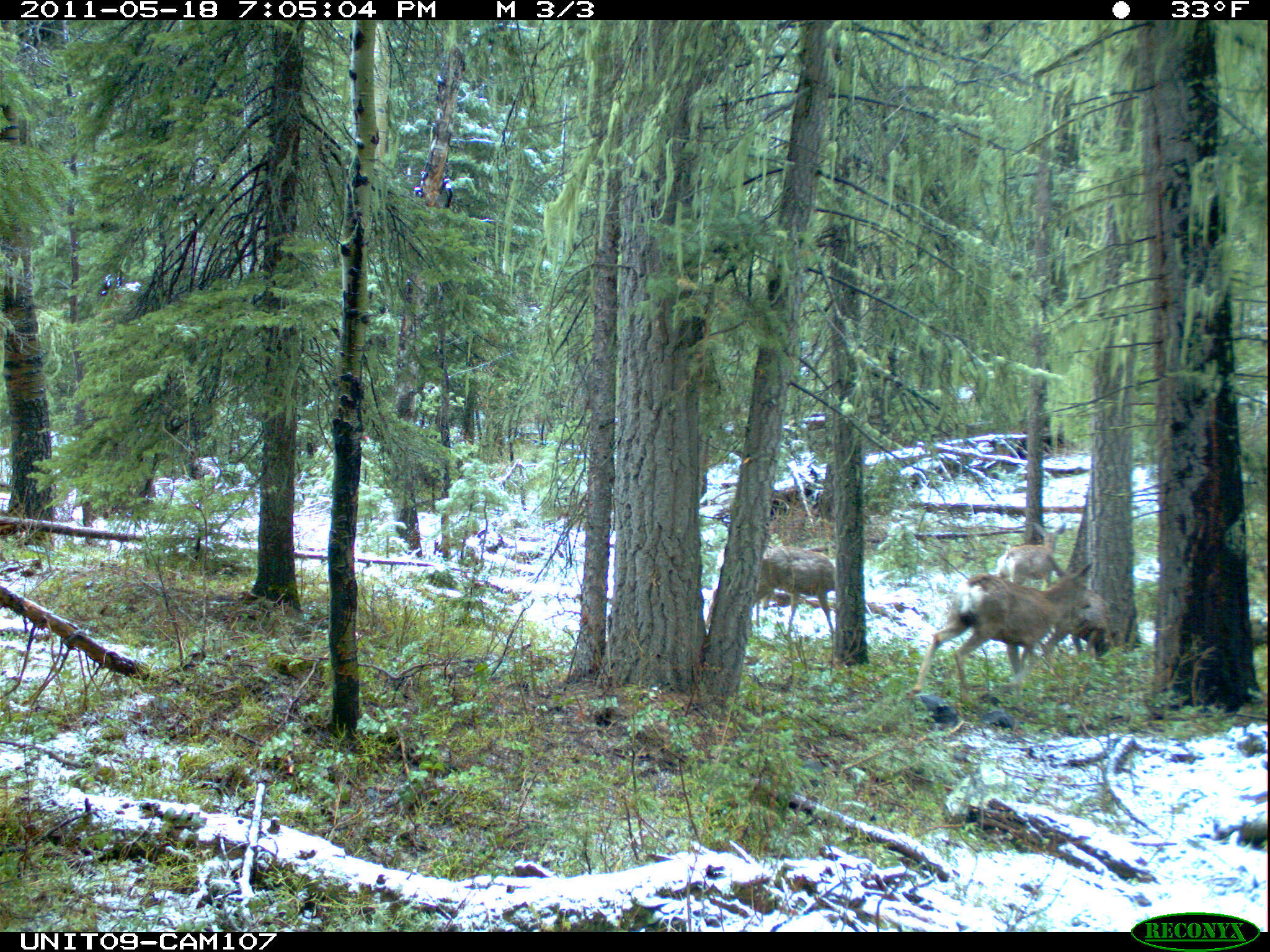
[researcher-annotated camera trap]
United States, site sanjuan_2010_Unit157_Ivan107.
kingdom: Animalia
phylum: Chordata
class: Mammalia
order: Artiodactyla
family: Cervidae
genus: Odocoileus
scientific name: Odocoileus hemionus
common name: mule deer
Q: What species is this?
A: Odocoileus hemionus (mule deer).